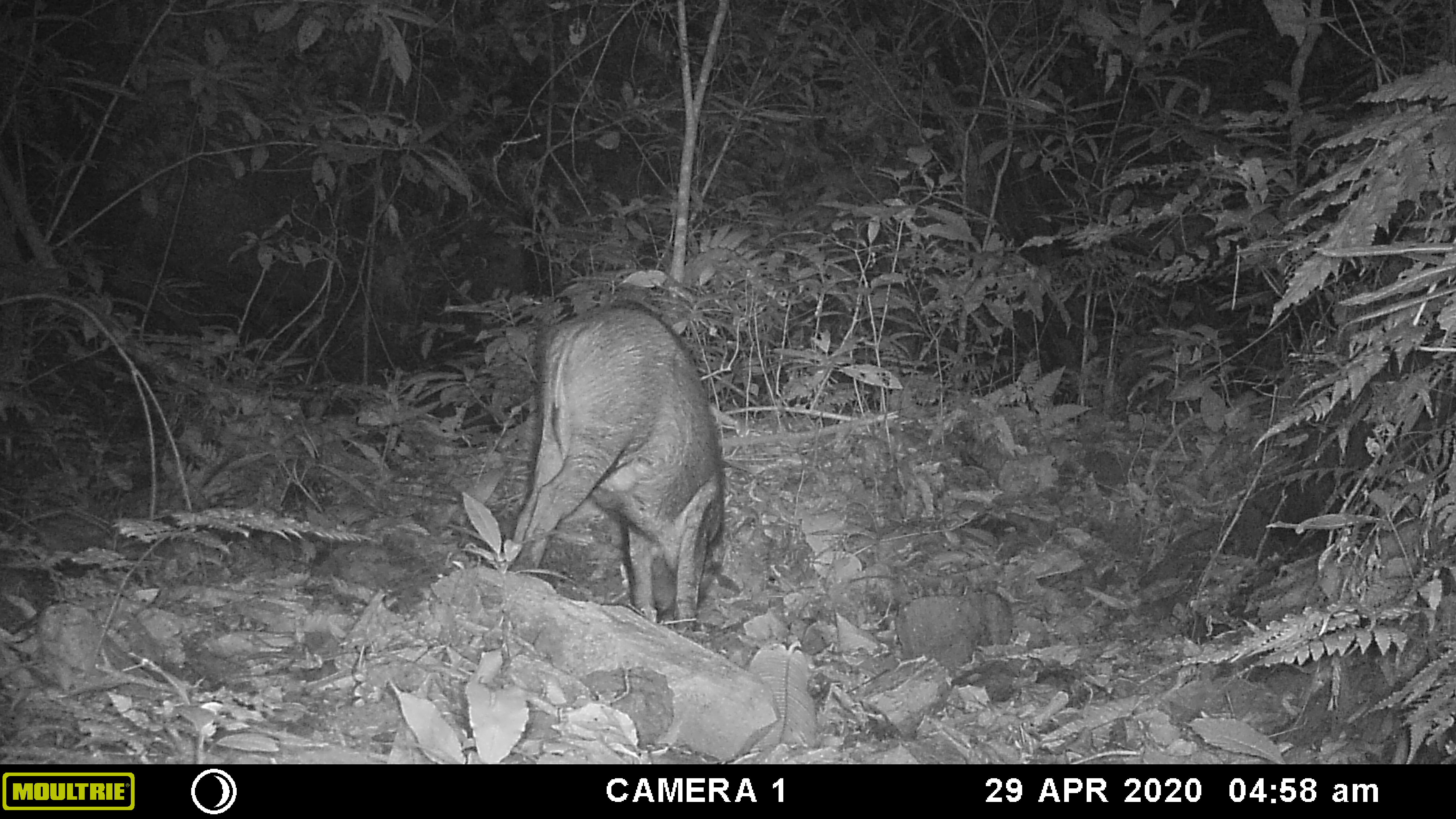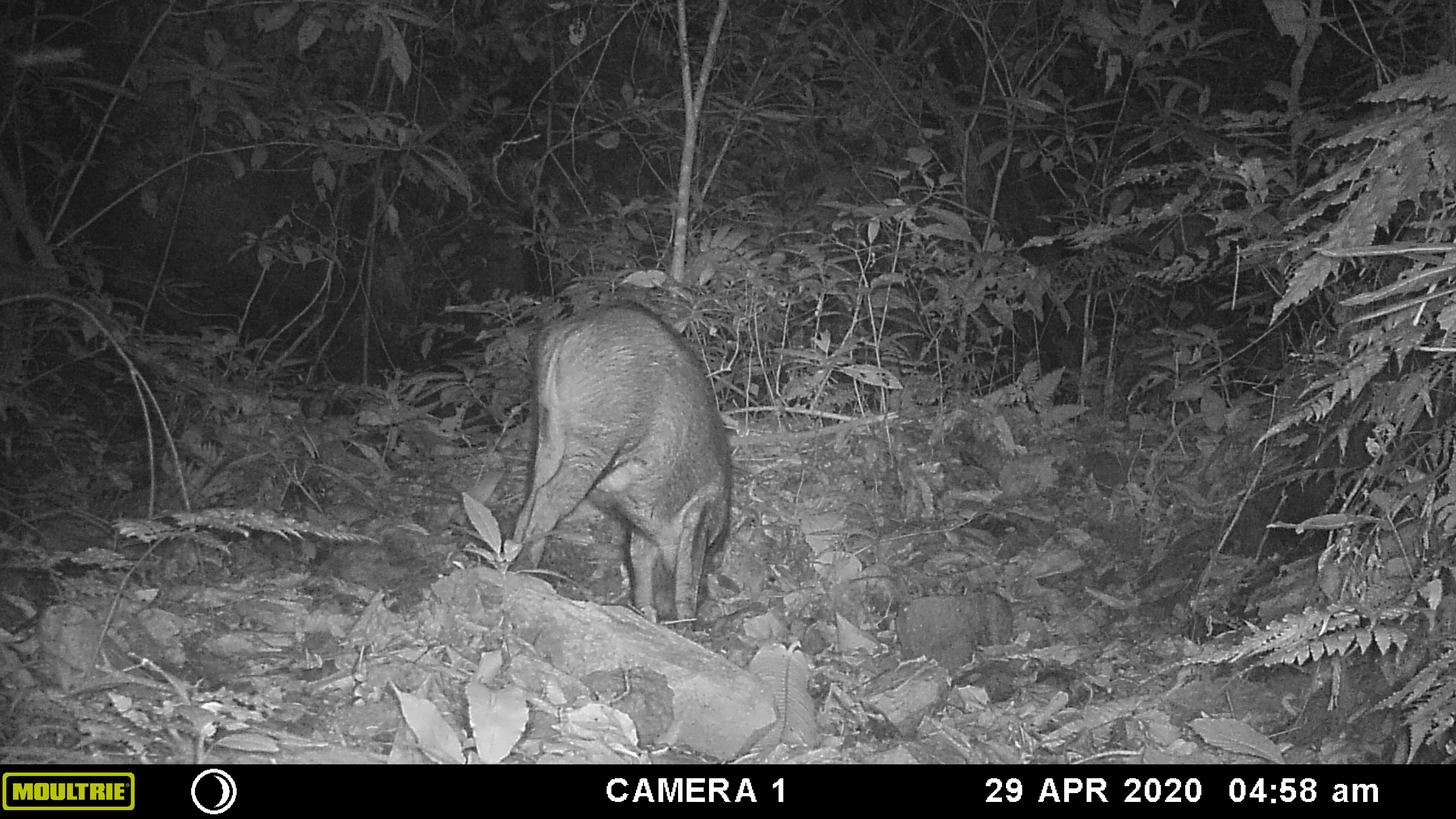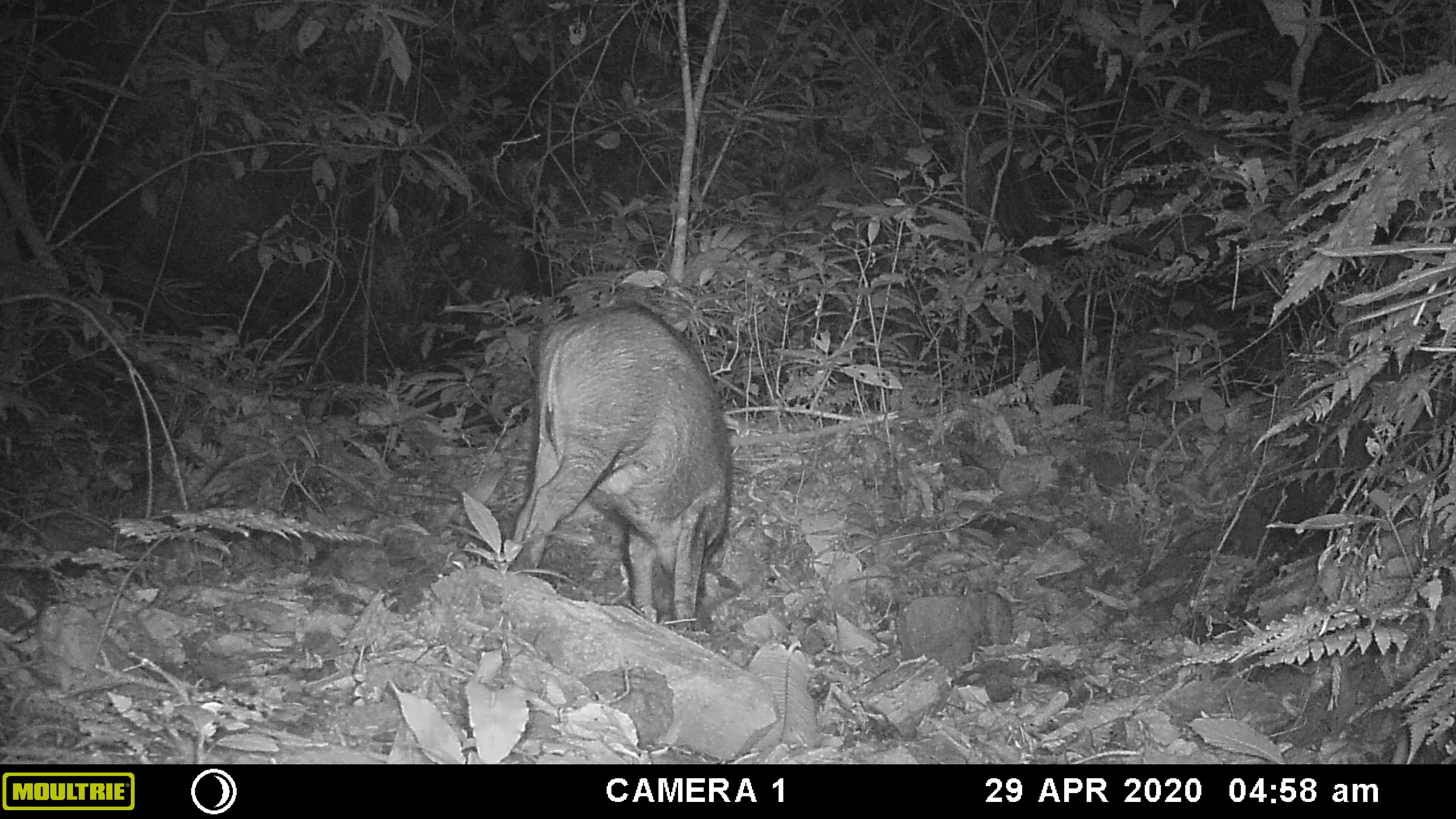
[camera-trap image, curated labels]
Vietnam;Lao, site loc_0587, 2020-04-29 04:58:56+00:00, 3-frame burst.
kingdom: Animalia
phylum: Chordata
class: Mammalia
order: Artiodactyla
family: Suidae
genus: Sus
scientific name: Sus scrofa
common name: eurasian wild pig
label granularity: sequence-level